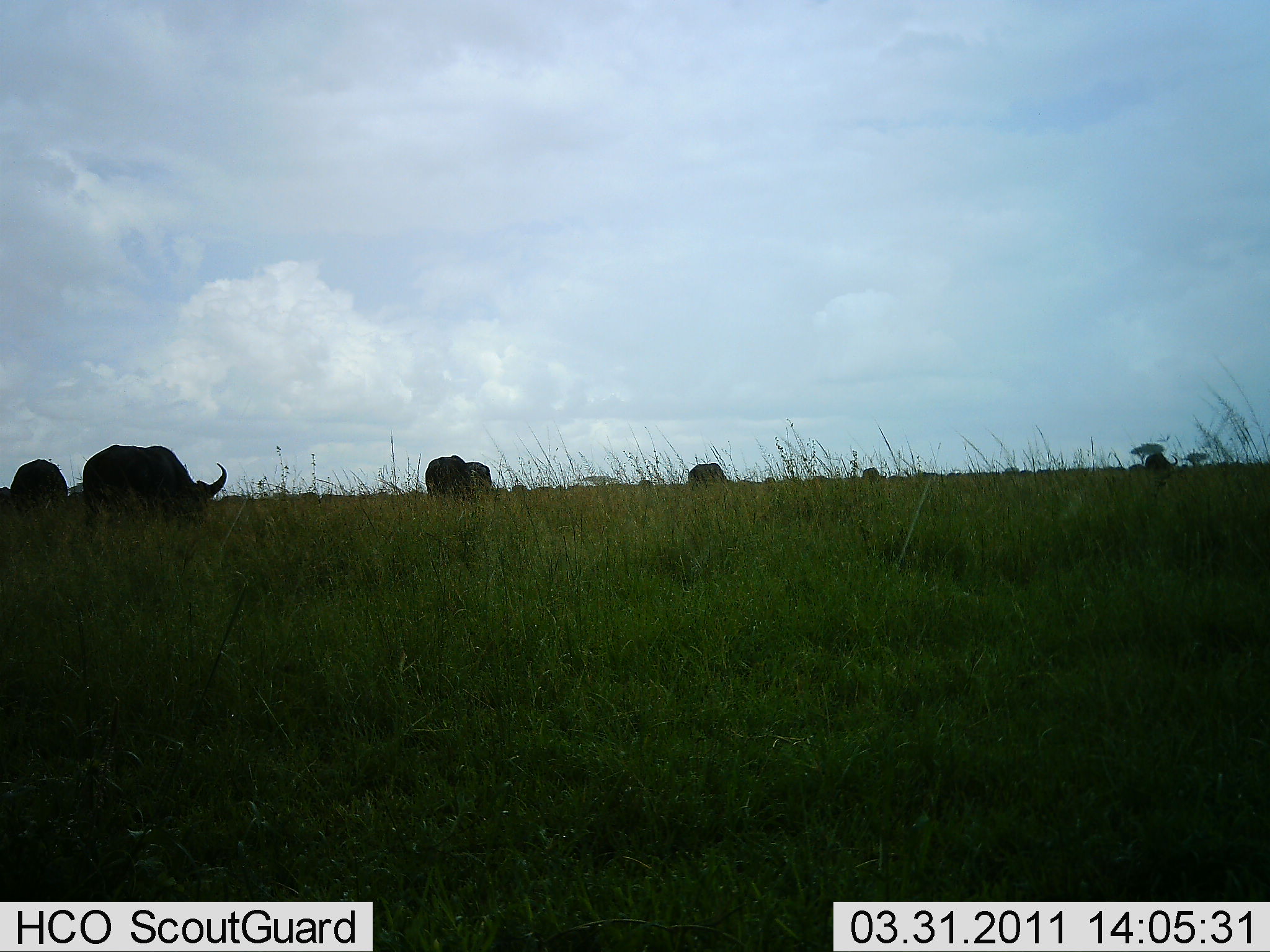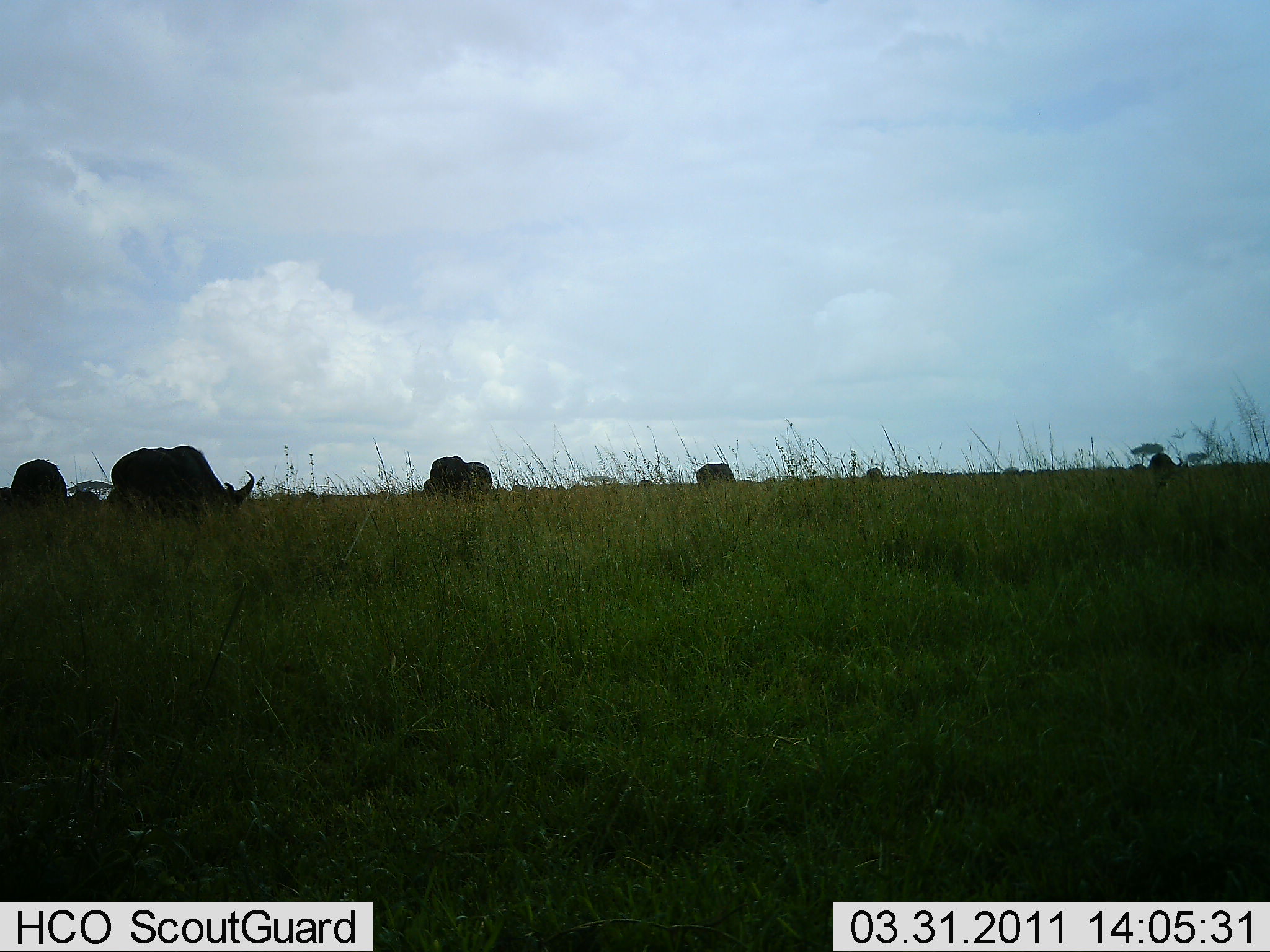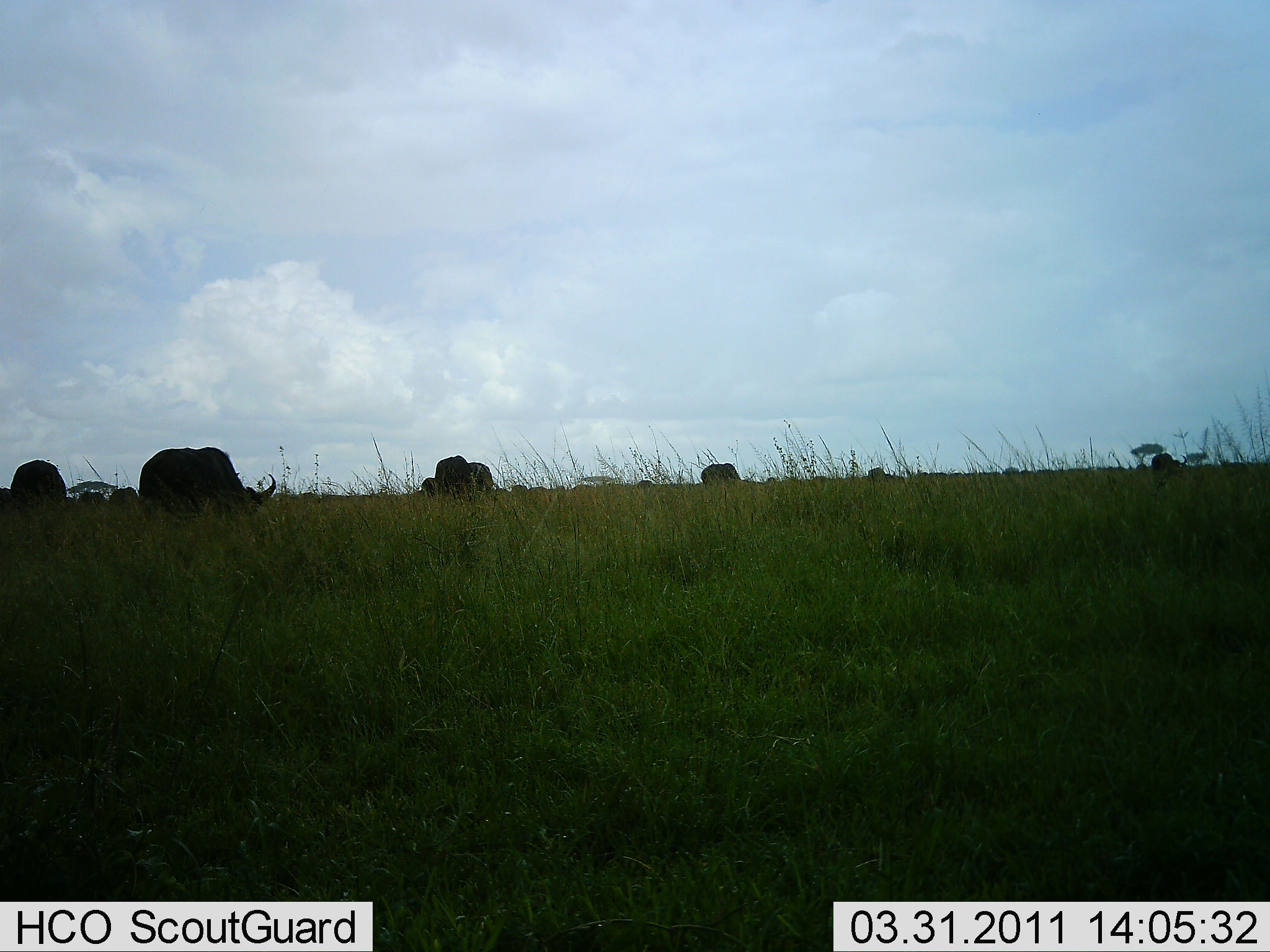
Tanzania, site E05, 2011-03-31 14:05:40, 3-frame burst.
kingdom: Animalia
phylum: Chordata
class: Mammalia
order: Artiodactyla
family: Bovidae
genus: Syncerus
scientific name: Syncerus caffer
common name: cape buffalo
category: buffalo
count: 7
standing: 40%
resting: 0%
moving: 30%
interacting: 0%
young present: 0%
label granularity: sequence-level